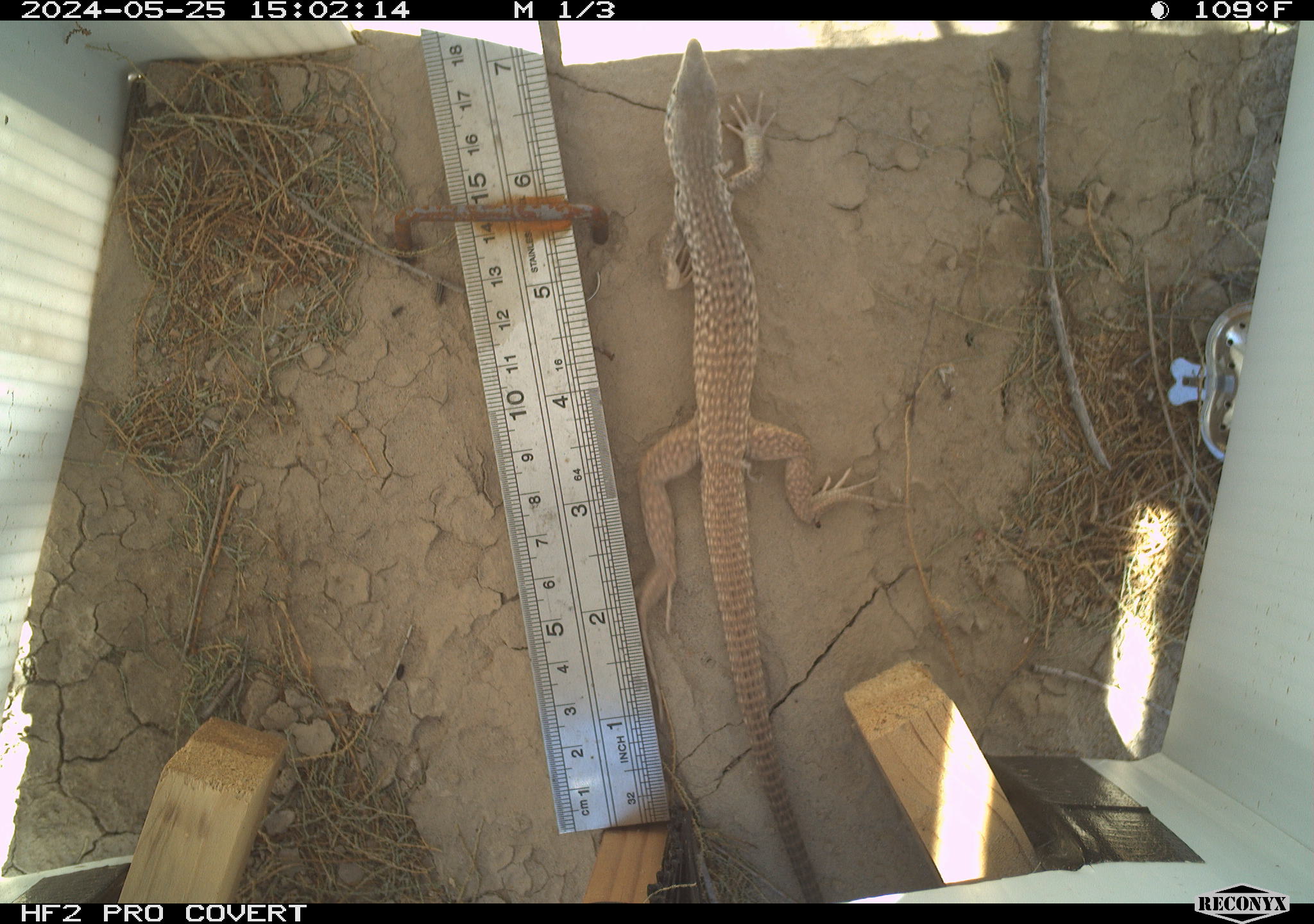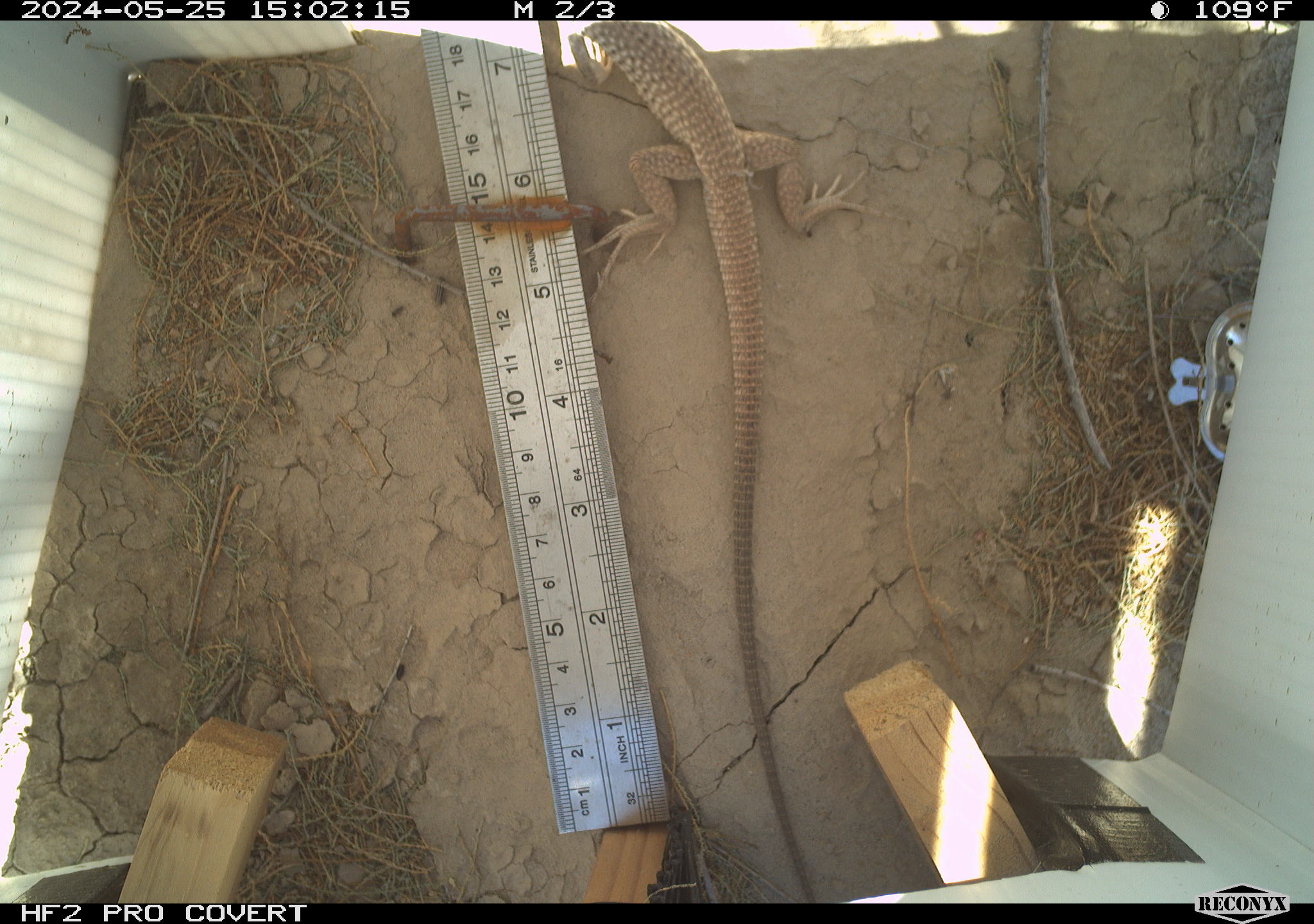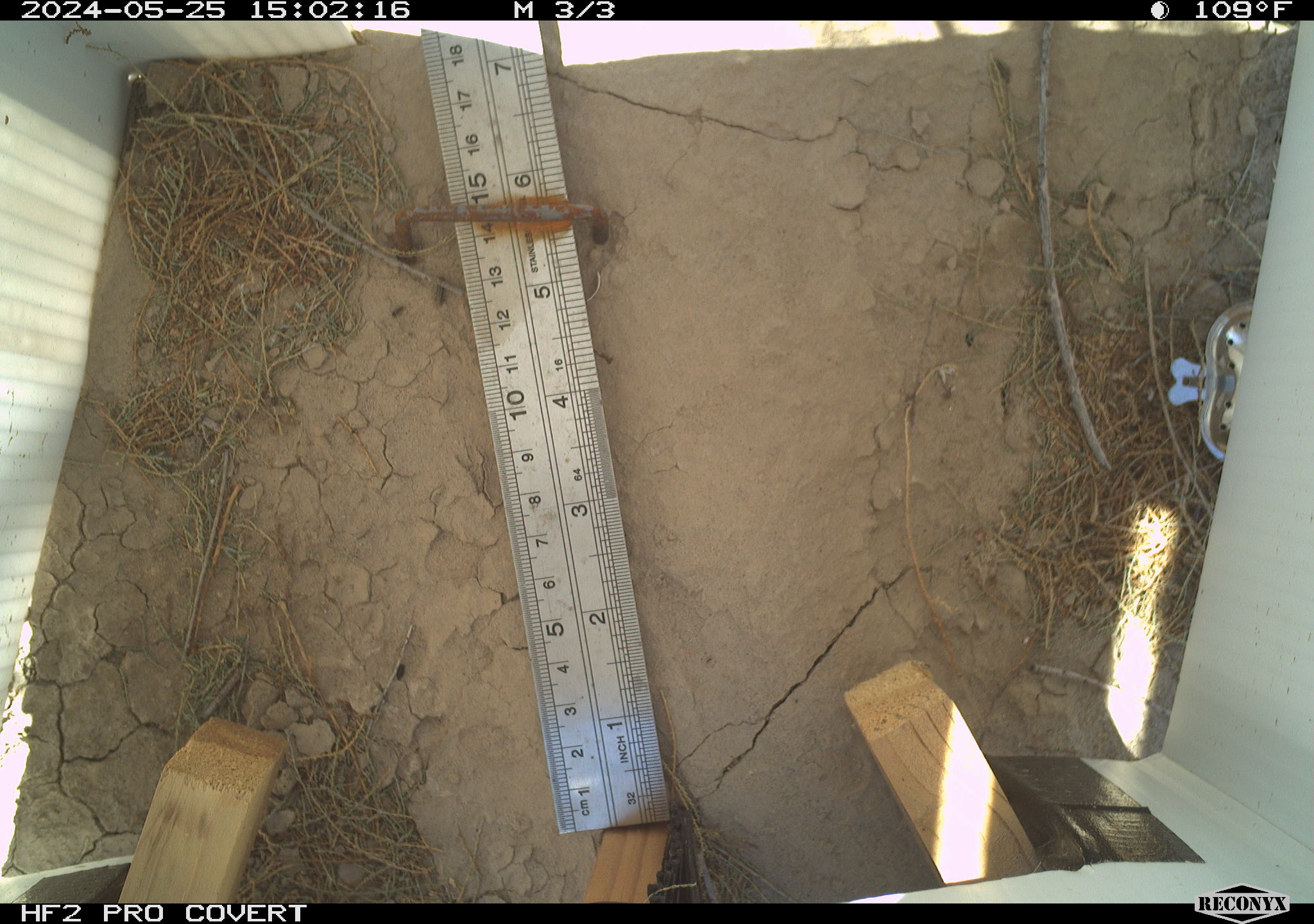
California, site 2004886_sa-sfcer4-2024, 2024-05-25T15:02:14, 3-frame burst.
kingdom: Animalia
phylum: Chordata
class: Reptilia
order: Squamata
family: Teiidae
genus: Aspidoscelis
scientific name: Aspidoscelis tigris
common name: western whiptail